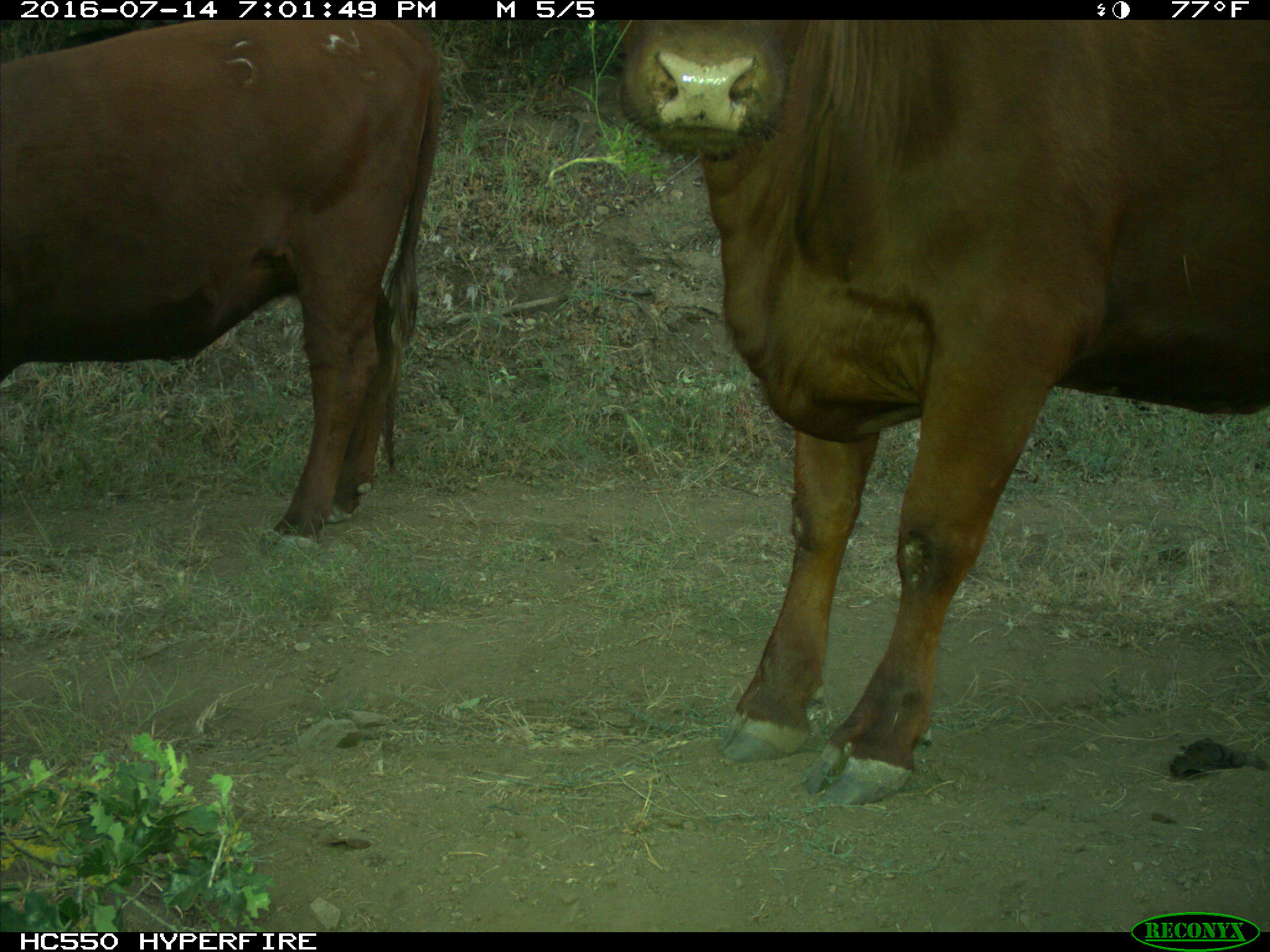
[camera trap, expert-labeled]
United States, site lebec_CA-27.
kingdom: Animalia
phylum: Chordata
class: Mammalia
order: Artiodactyla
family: Bovidae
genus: Bos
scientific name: Bos taurus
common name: domestic cow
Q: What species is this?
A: Bos taurus (domestic cow).